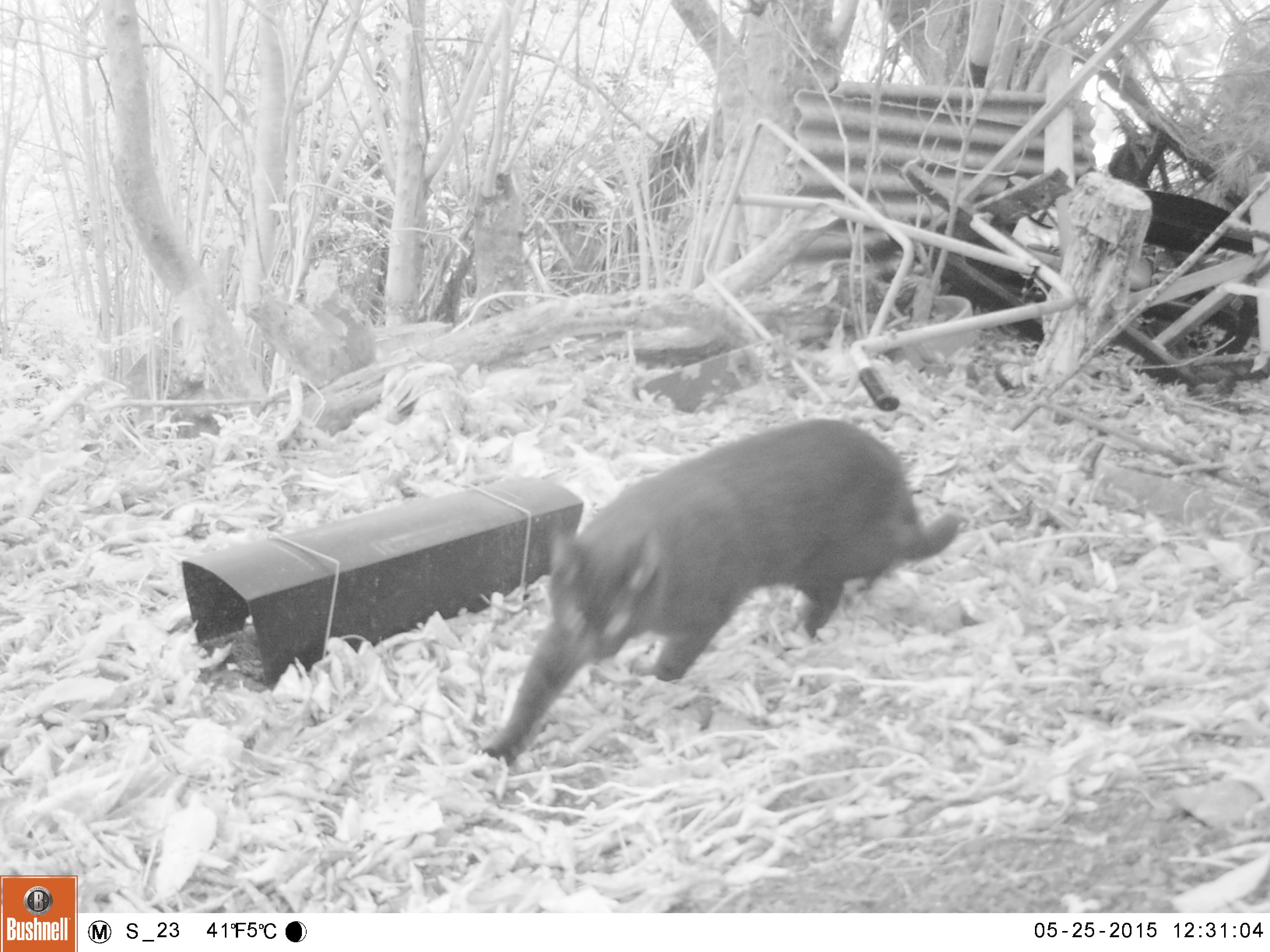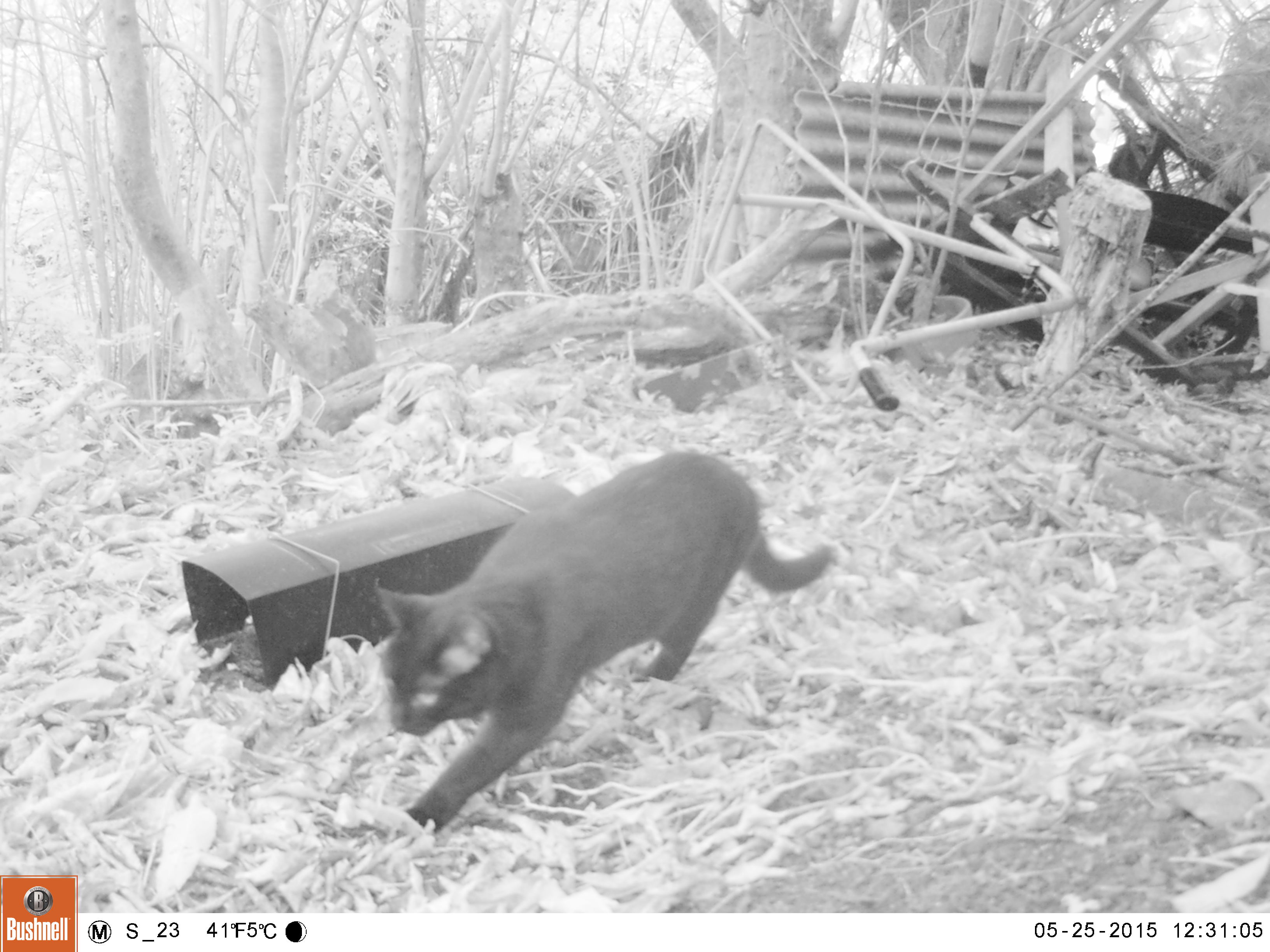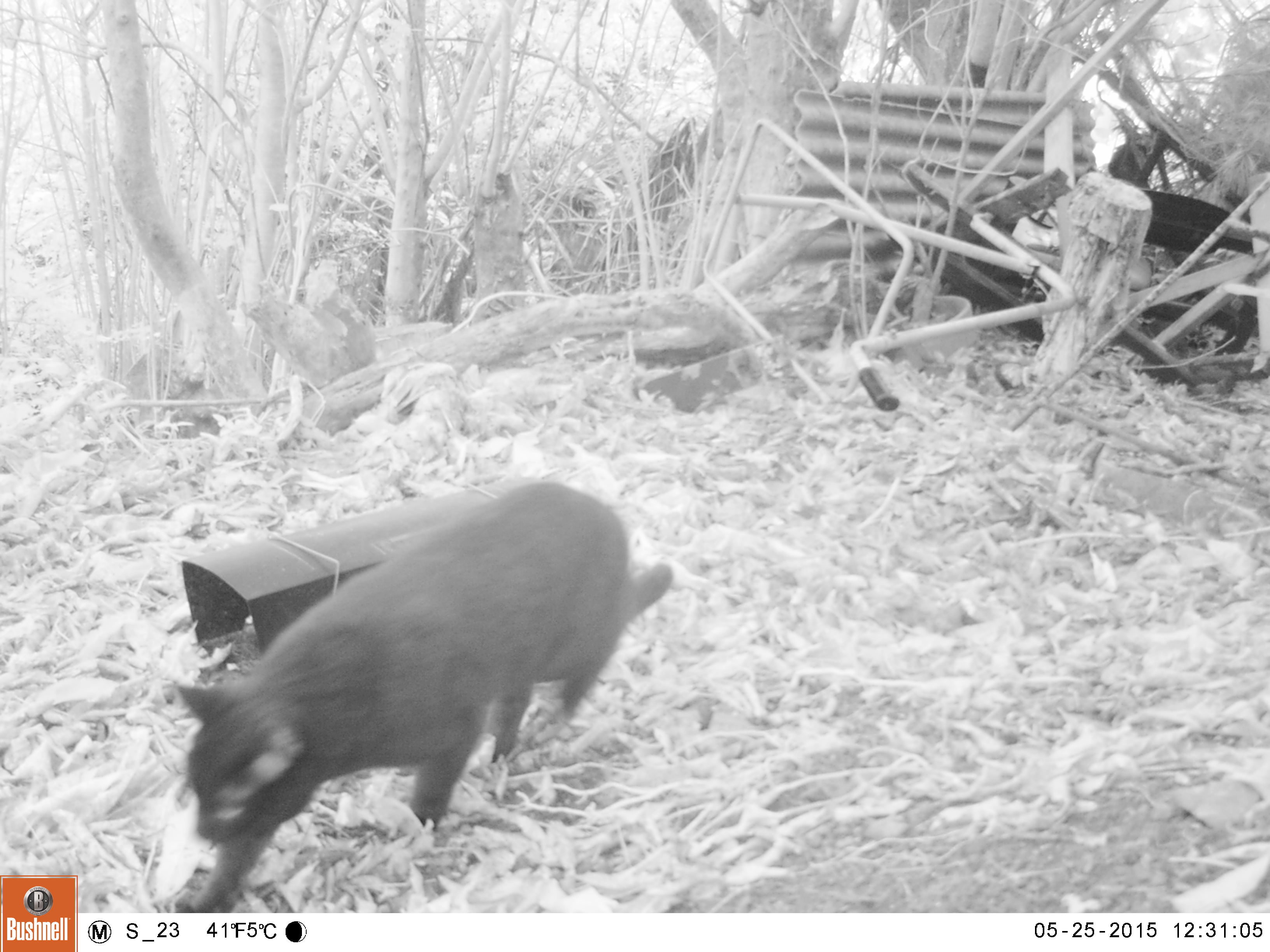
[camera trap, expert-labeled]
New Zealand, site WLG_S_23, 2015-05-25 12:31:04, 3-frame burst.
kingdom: Animalia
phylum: Chordata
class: Mammalia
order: Carnivora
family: Felidae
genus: Felis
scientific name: Felis catus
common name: domestic cat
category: cat